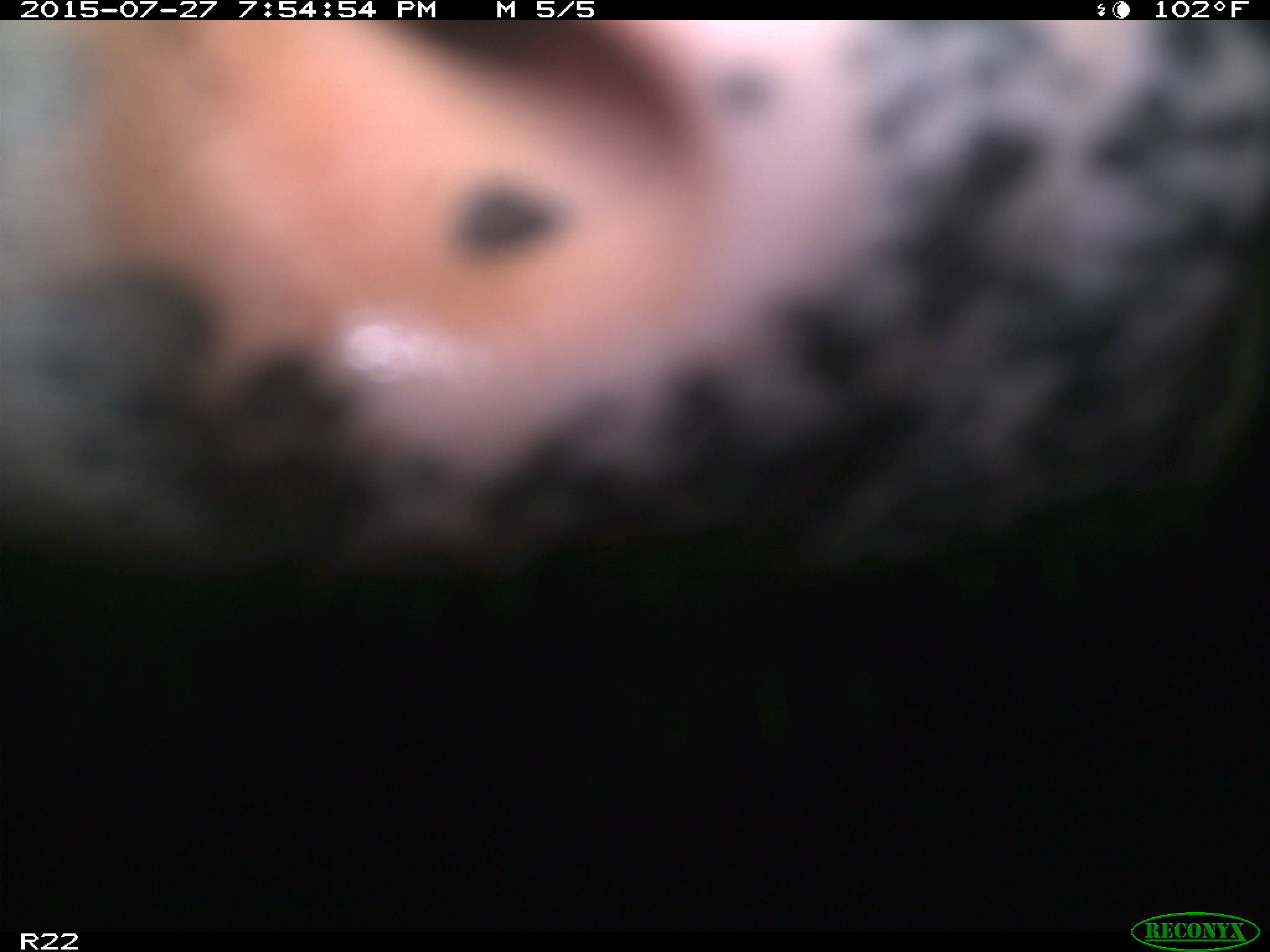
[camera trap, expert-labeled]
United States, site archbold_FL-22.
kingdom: Animalia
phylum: Chordata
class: Mammalia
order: Artiodactyla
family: Bovidae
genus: Bos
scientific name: Bos taurus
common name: domestic cow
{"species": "Bos taurus (domestic cow)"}